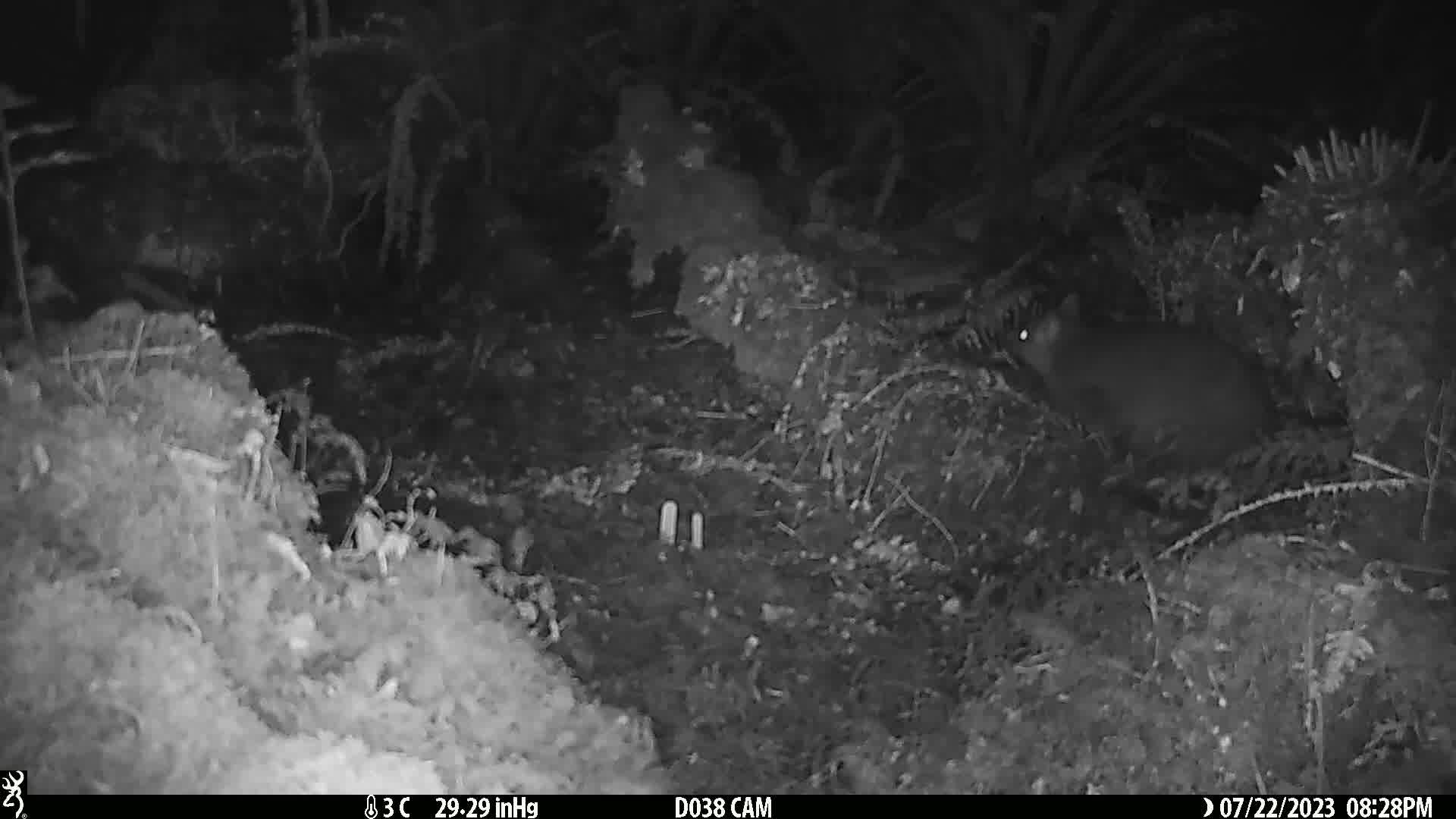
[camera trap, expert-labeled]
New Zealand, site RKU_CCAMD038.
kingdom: Animalia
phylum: Chordata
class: Mammalia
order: Diprotodontia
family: Phalangeridae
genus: Trichosurus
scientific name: Trichosurus vulpecula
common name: common brushtail possum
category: possum